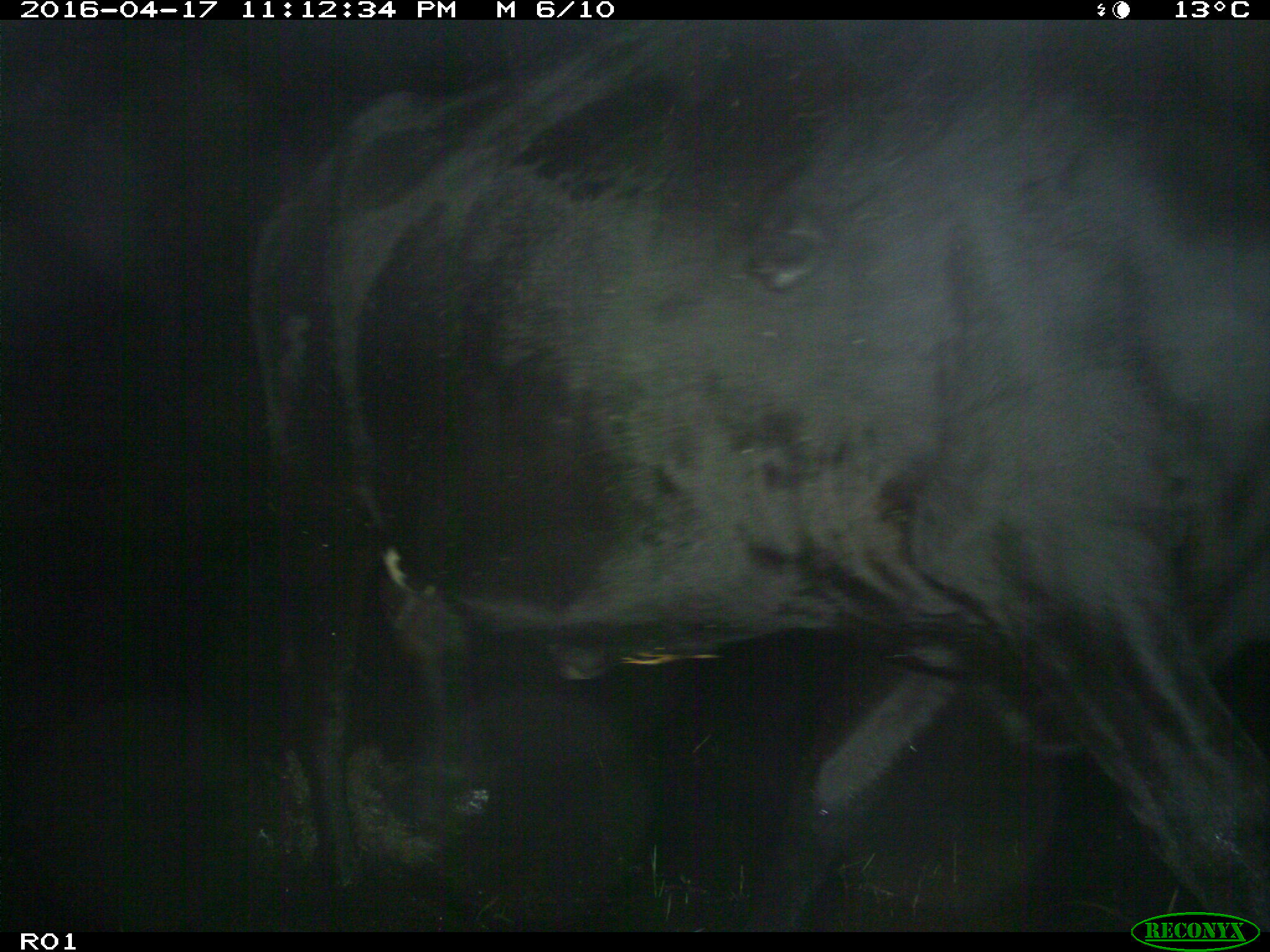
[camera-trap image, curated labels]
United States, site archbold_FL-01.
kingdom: Animalia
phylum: Chordata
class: Mammalia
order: Artiodactyla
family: Bovidae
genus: Bos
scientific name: Bos taurus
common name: domestic cow